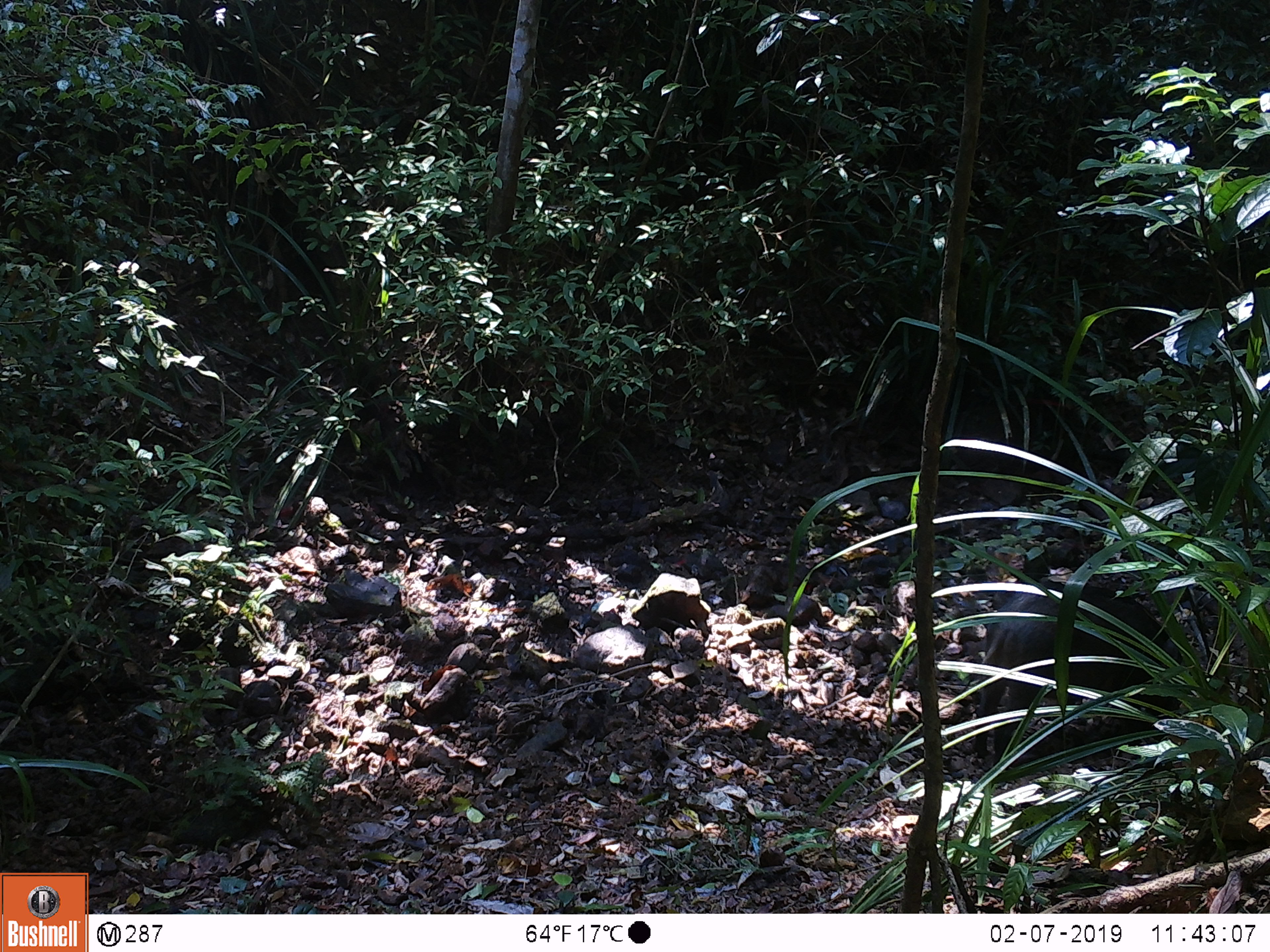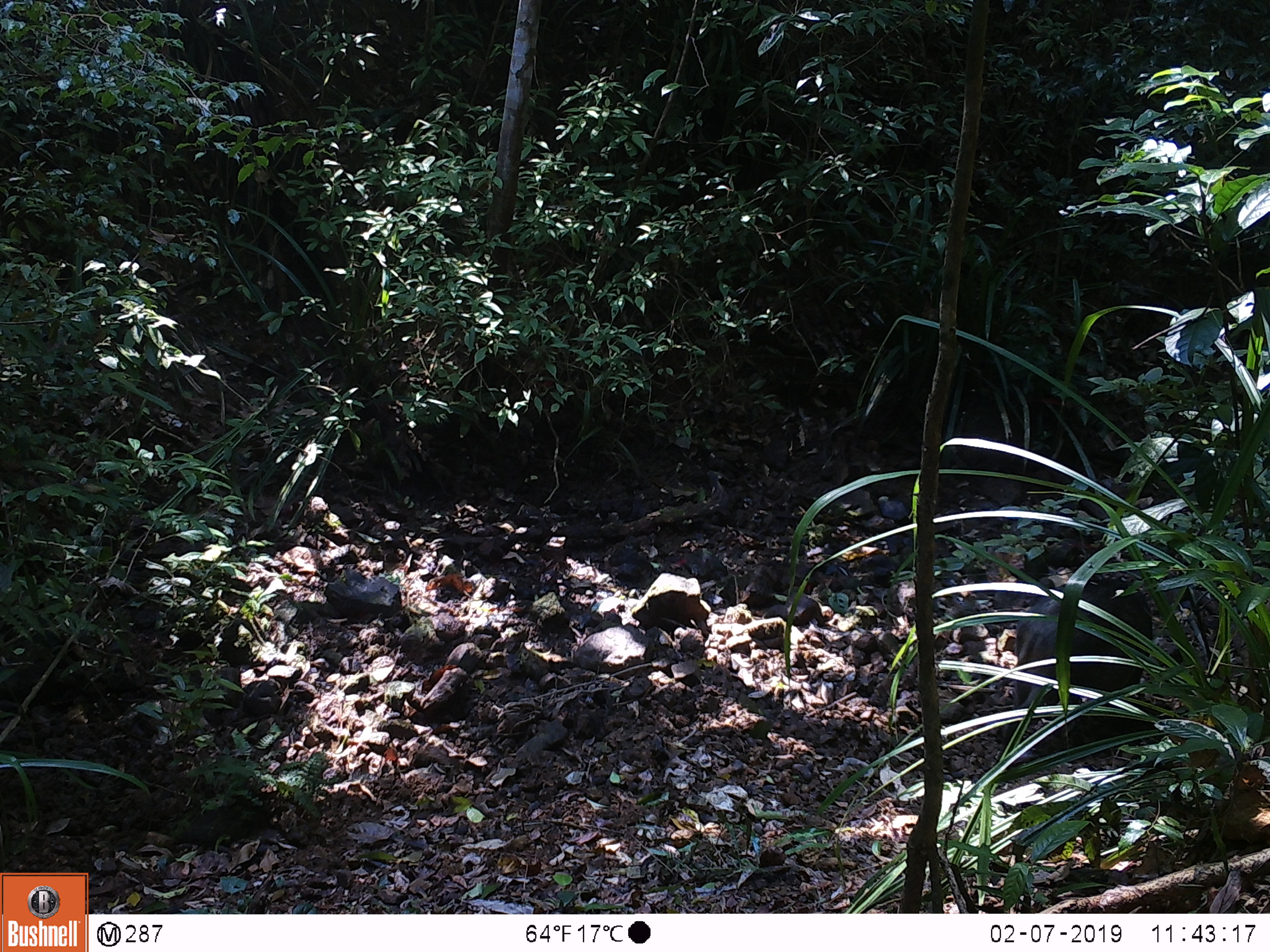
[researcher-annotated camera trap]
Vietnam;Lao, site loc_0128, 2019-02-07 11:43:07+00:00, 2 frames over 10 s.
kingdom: Animalia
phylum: Chordata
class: Mammalia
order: Artiodactyla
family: Suidae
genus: Sus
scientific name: Sus scrofa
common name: eurasian wild pig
Eurasian wild pig (Sus scrofa). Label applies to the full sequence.